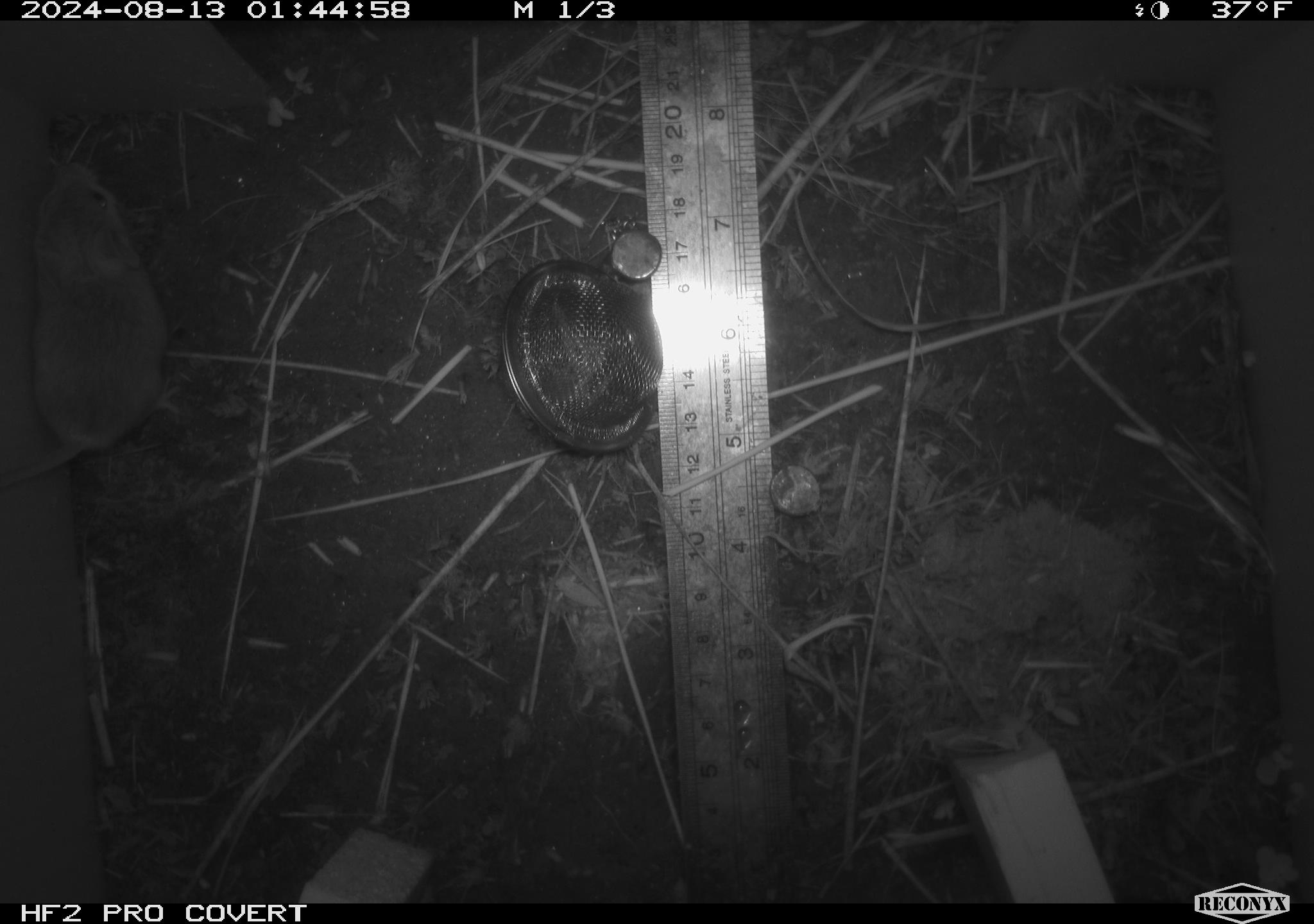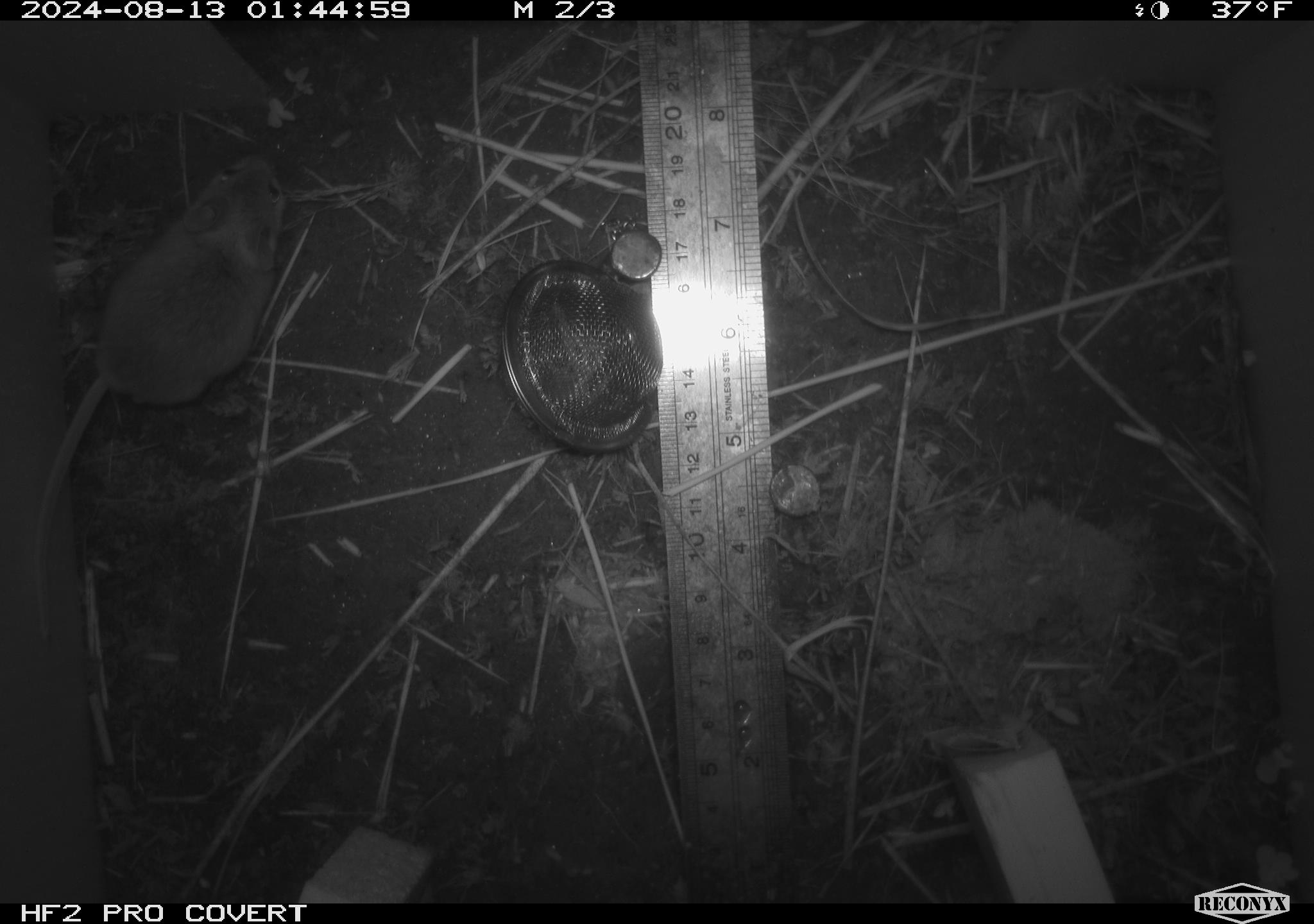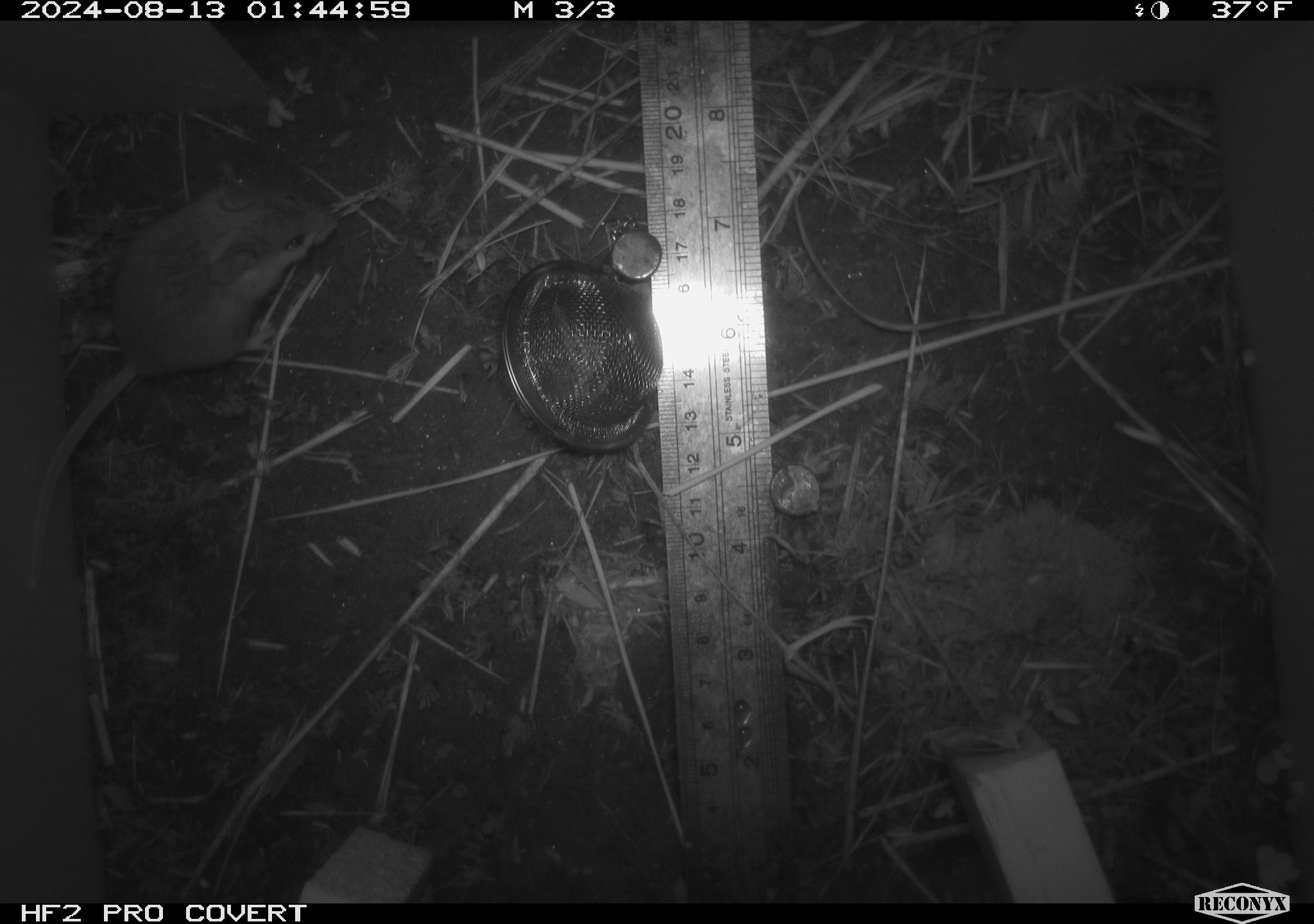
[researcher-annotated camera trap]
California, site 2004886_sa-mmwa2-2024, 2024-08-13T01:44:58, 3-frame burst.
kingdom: Animalia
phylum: Chordata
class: Mammalia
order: Rodentia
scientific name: Rodentia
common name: mouse species